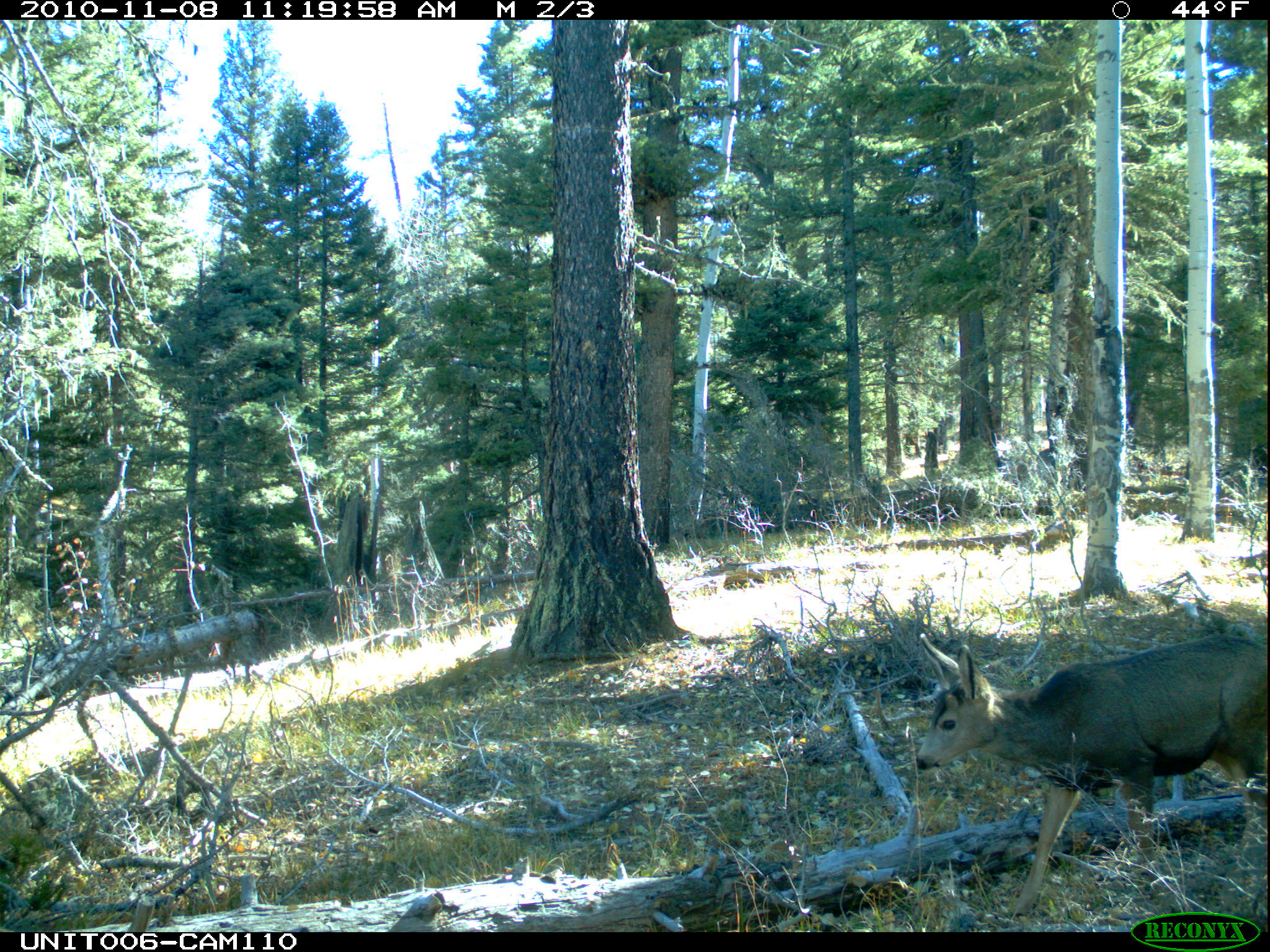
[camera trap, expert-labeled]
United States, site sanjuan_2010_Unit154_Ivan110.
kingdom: Animalia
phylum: Chordata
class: Mammalia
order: Artiodactyla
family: Cervidae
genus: Odocoileus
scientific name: Odocoileus hemionus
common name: mule deer